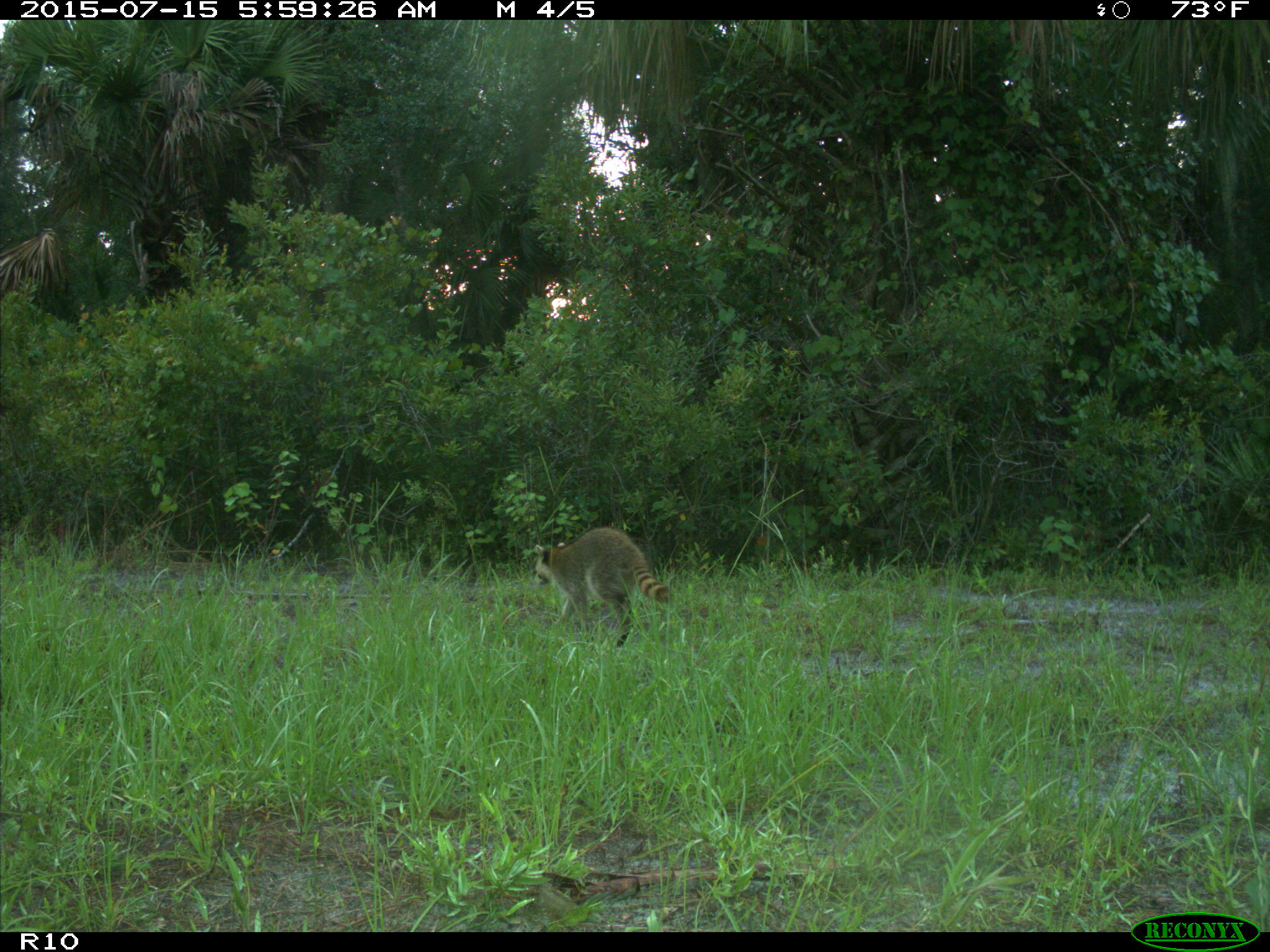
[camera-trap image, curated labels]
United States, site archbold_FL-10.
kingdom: Animalia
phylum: Chordata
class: Mammalia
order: Carnivora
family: Procyonidae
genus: Procyon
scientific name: Procyon lotor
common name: common raccoon